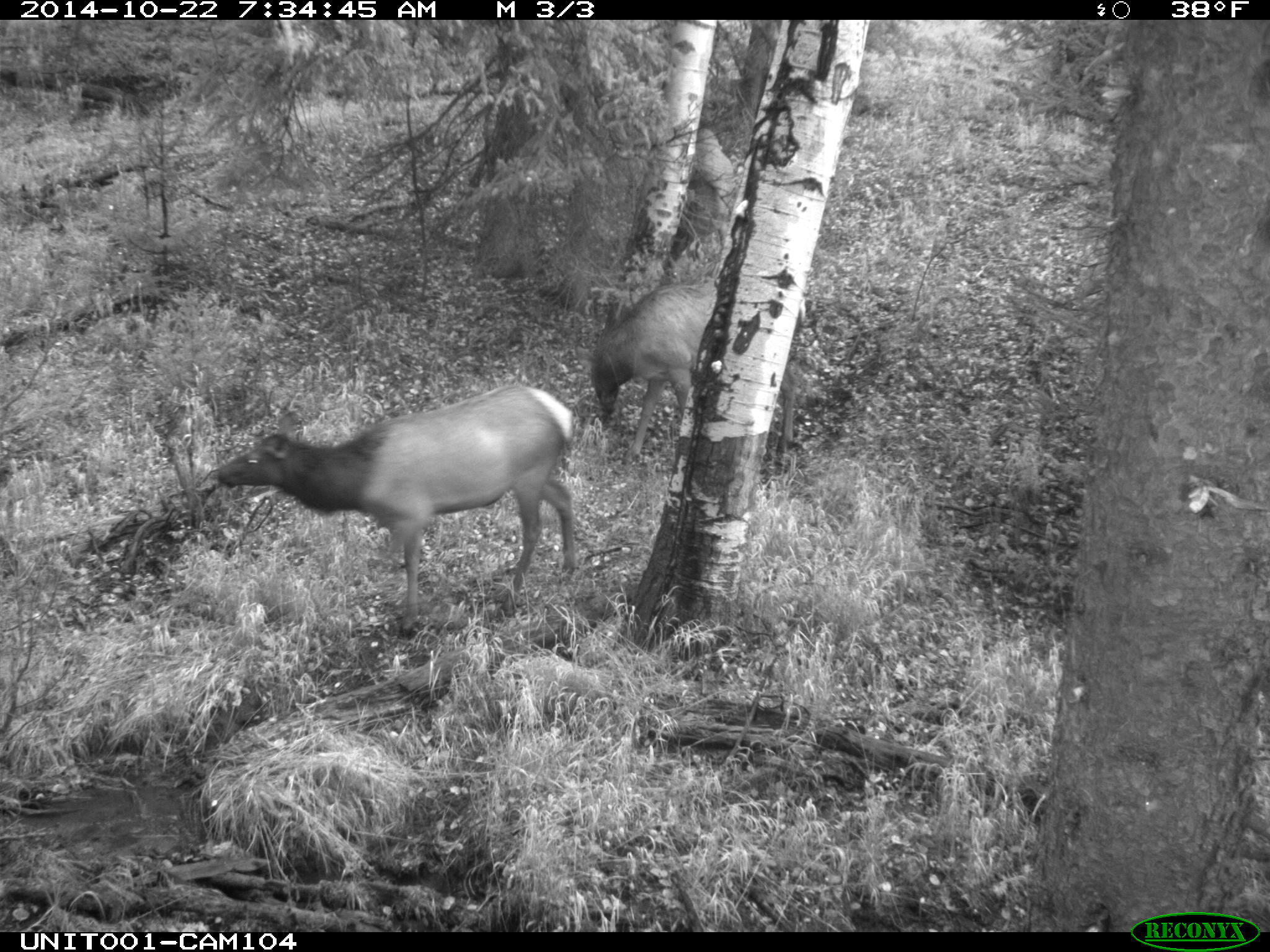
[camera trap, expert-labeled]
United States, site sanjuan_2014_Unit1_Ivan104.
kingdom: Animalia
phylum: Chordata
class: Mammalia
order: Artiodactyla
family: Cervidae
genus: Cervus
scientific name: Cervus elaphus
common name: red deer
Cervus elaphus (red deer).